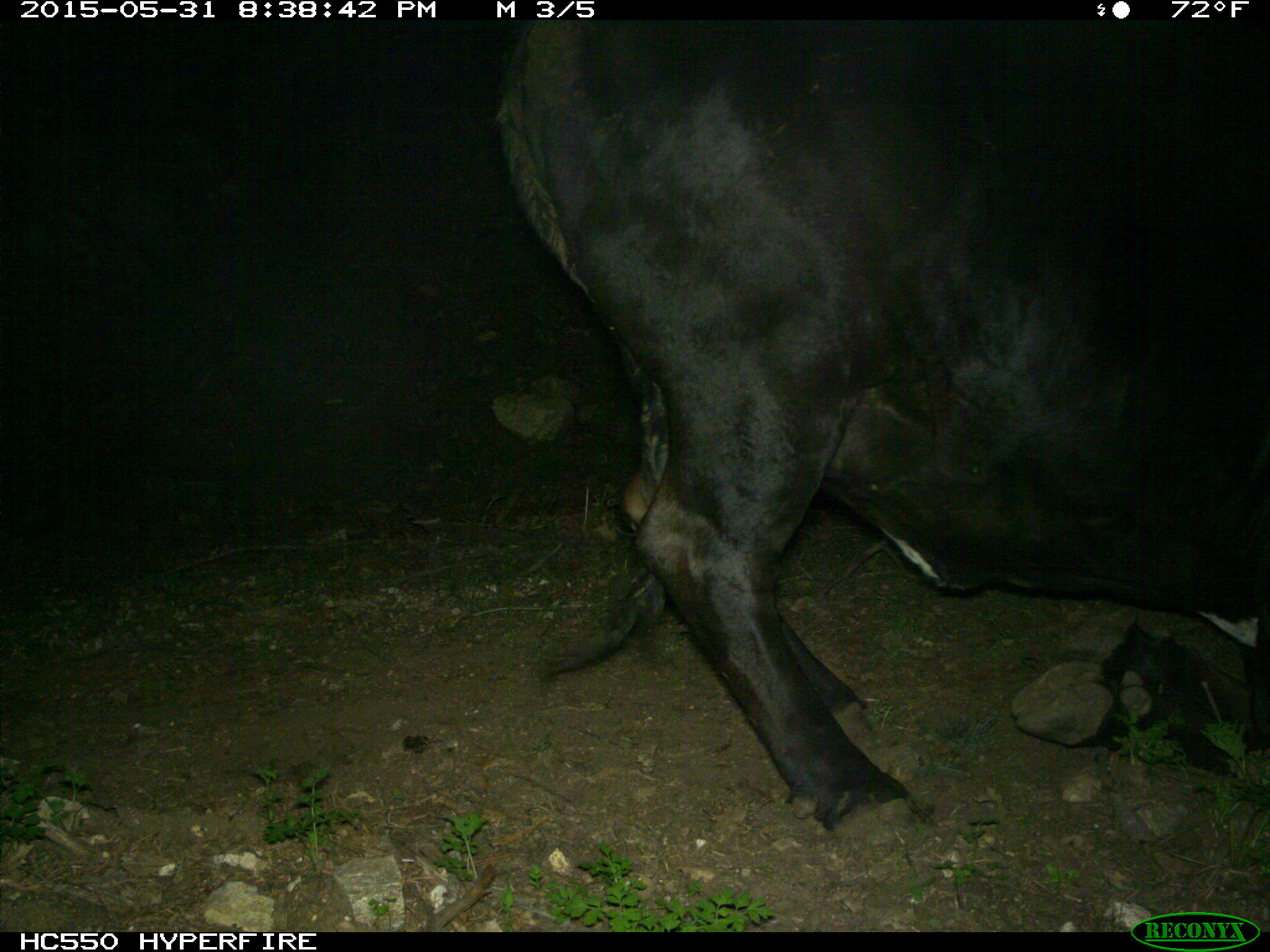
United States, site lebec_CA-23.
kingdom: Animalia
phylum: Chordata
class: Mammalia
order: Artiodactyla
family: Bovidae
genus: Bos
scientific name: Bos taurus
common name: domestic cow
Bos taurus (domestic cow).